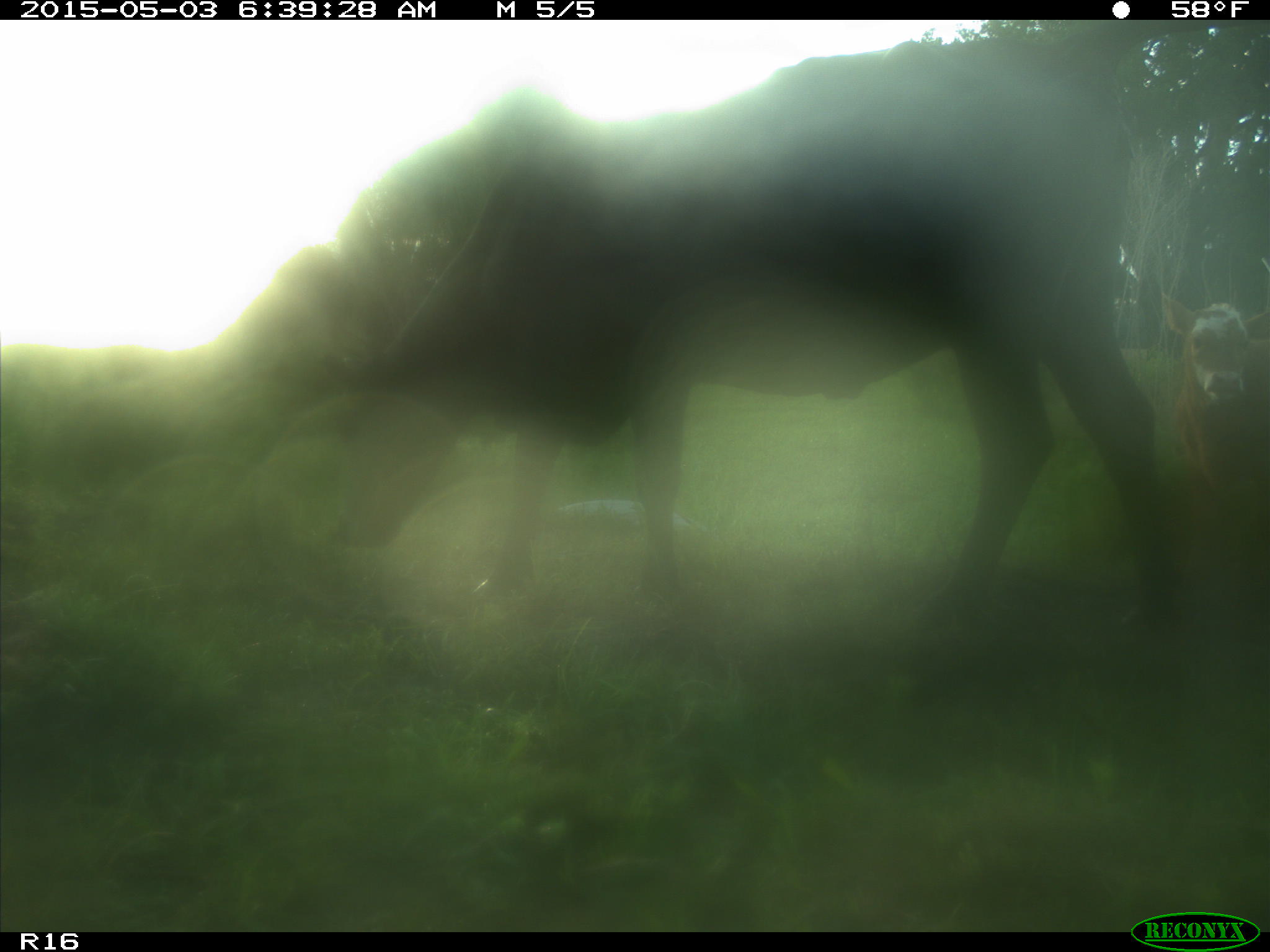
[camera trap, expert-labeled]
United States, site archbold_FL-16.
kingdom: Animalia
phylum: Chordata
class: Mammalia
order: Artiodactyla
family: Bovidae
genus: Bos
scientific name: Bos taurus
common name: domestic cow